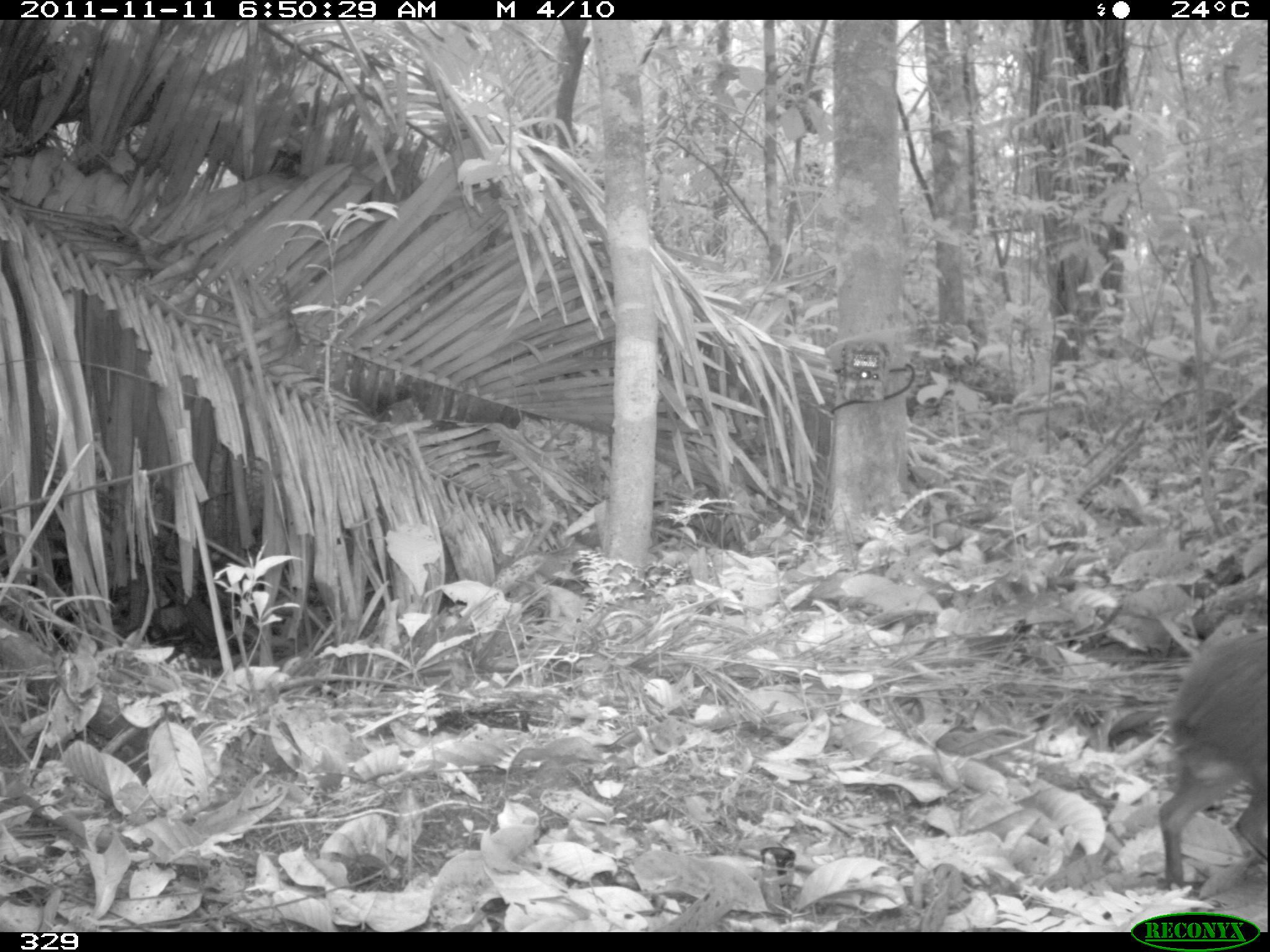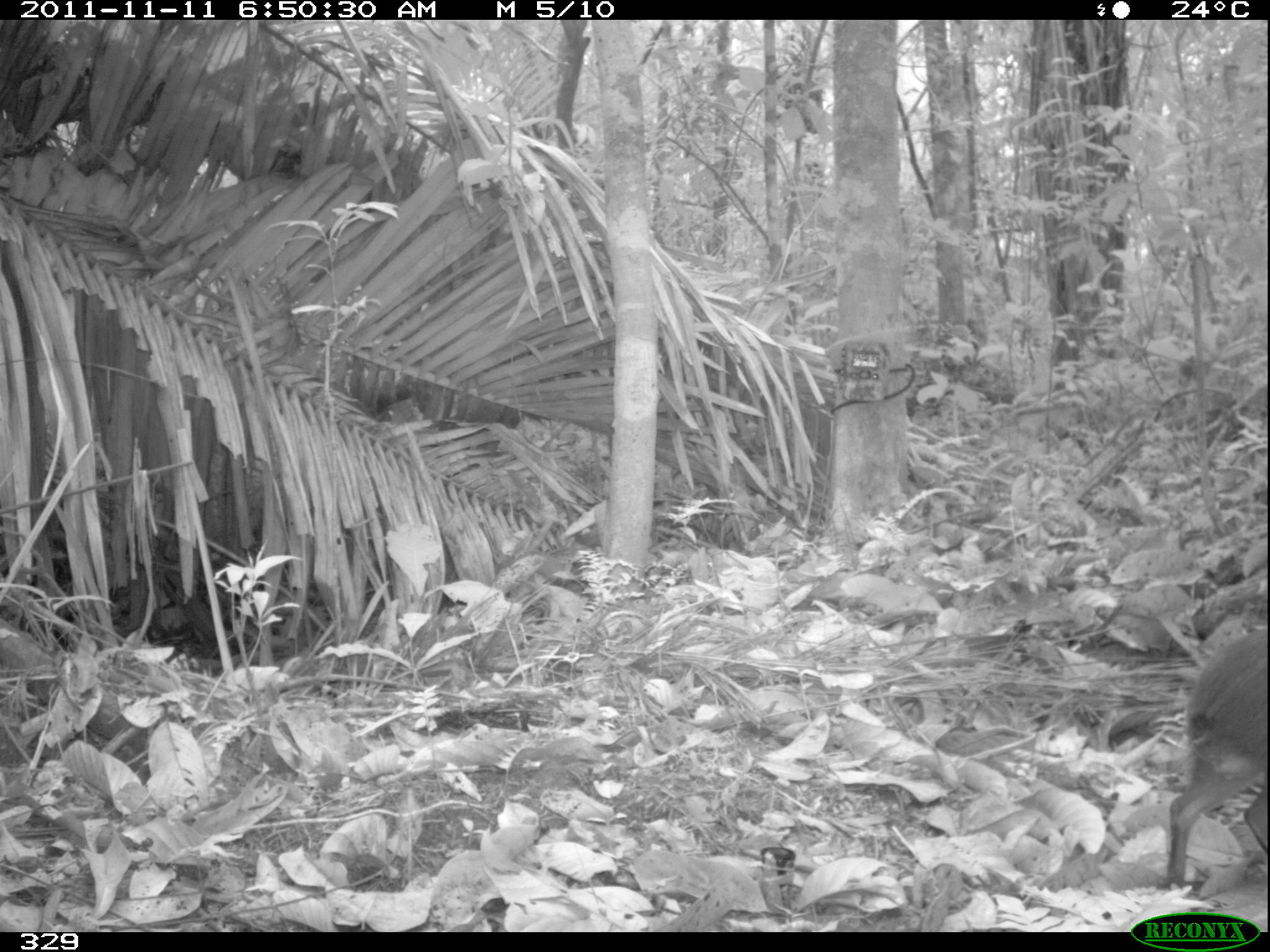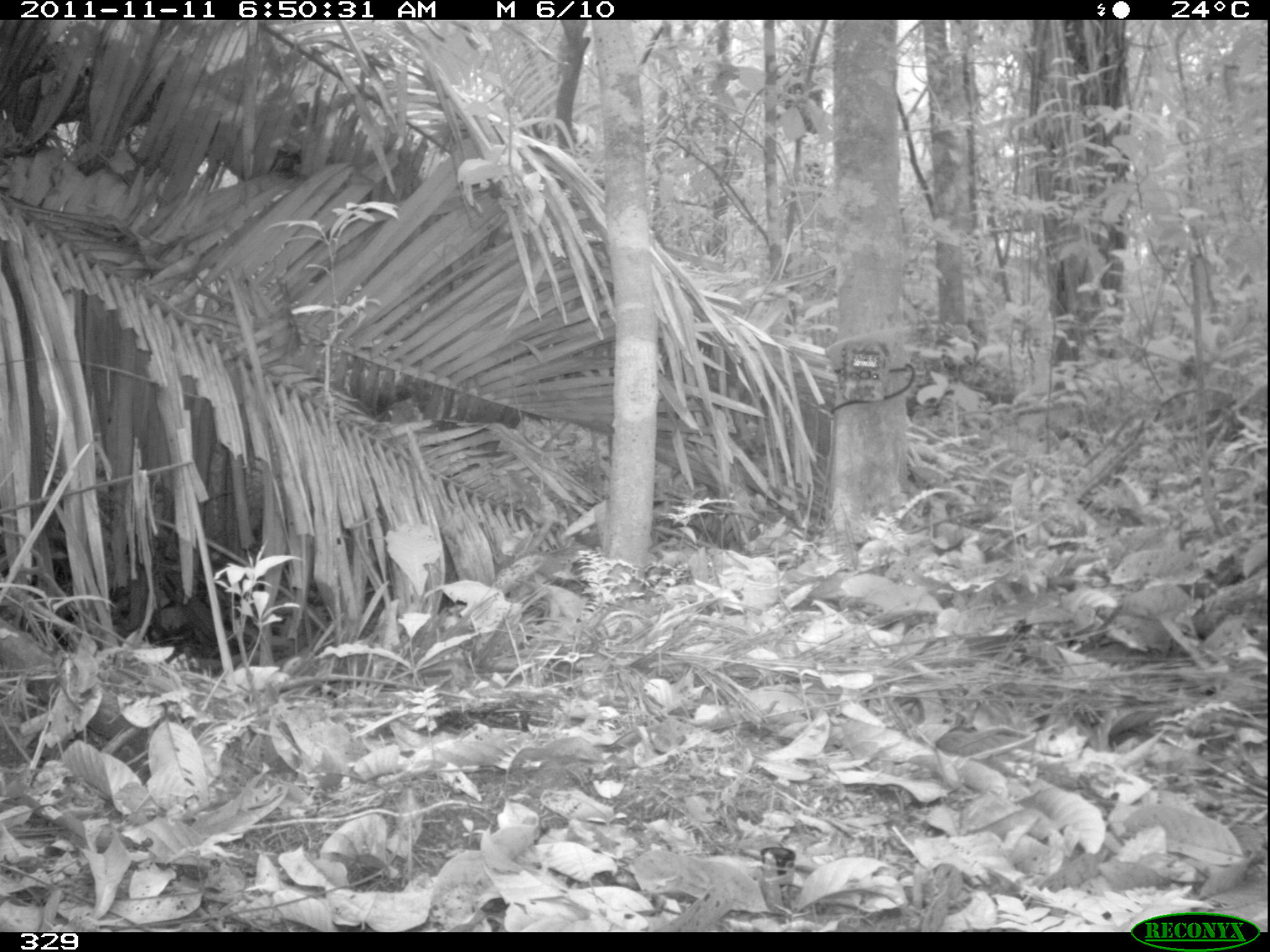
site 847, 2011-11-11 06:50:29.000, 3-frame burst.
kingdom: Animalia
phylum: Chordata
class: Mammalia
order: Rodentia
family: Dasyproctidae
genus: Dasyprocta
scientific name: Dasyprocta punctata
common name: central american agouti